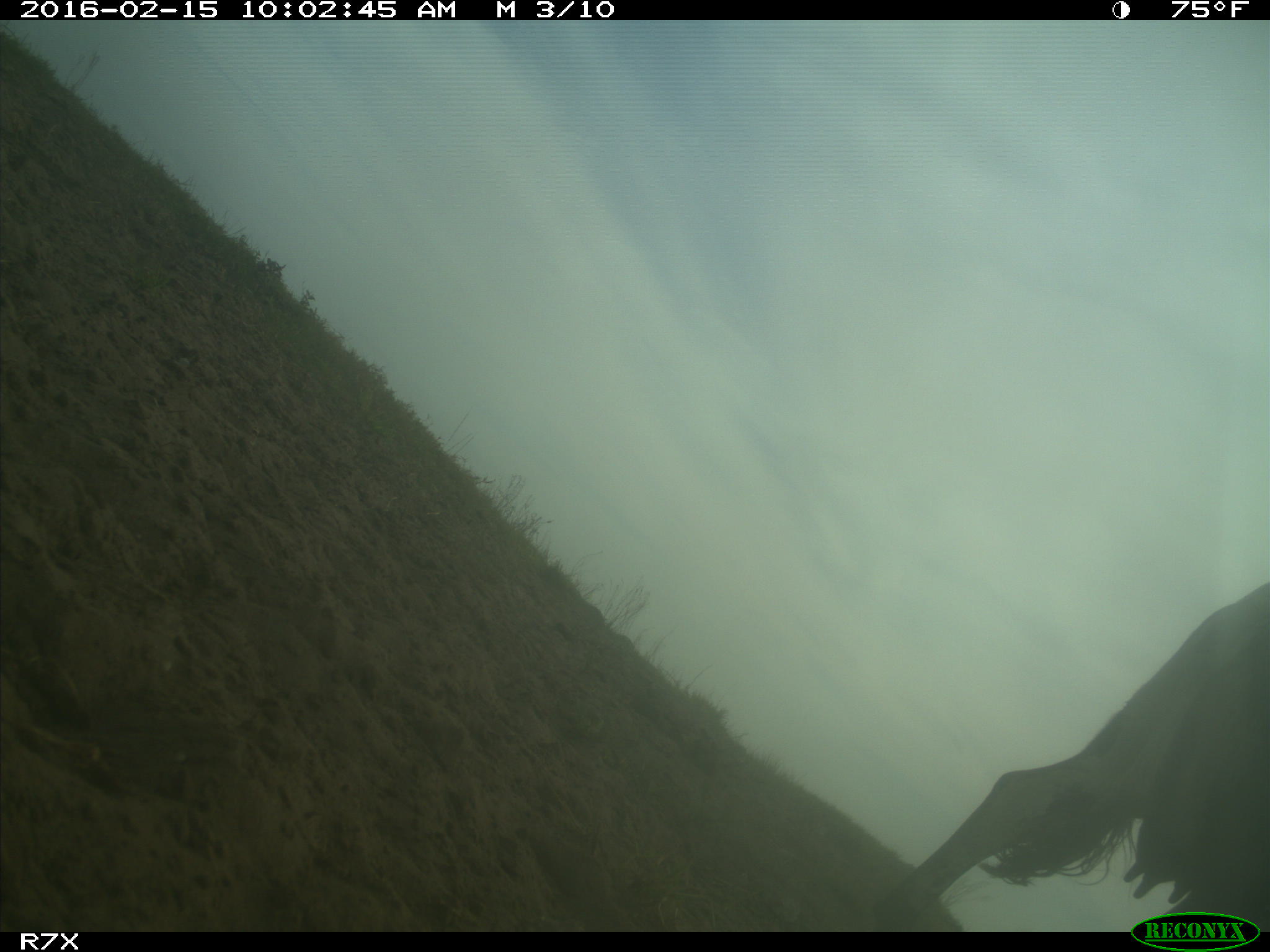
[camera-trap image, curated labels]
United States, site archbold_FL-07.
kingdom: Animalia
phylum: Chordata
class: Mammalia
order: Artiodactyla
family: Bovidae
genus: Bos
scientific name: Bos taurus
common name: domestic cow